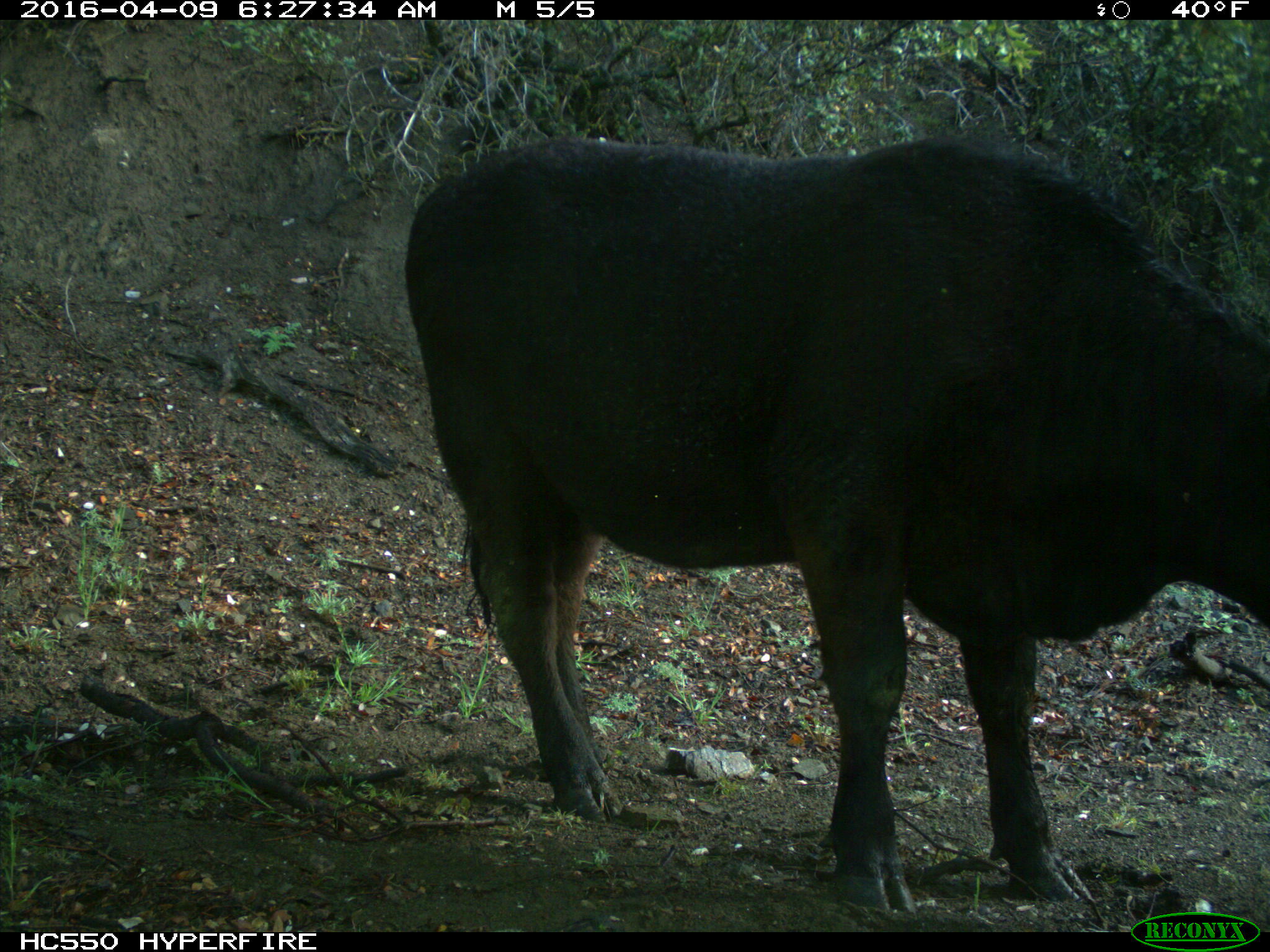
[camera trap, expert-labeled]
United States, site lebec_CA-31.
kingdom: Animalia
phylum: Chordata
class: Mammalia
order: Artiodactyla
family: Bovidae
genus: Bos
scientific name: Bos taurus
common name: domestic cow